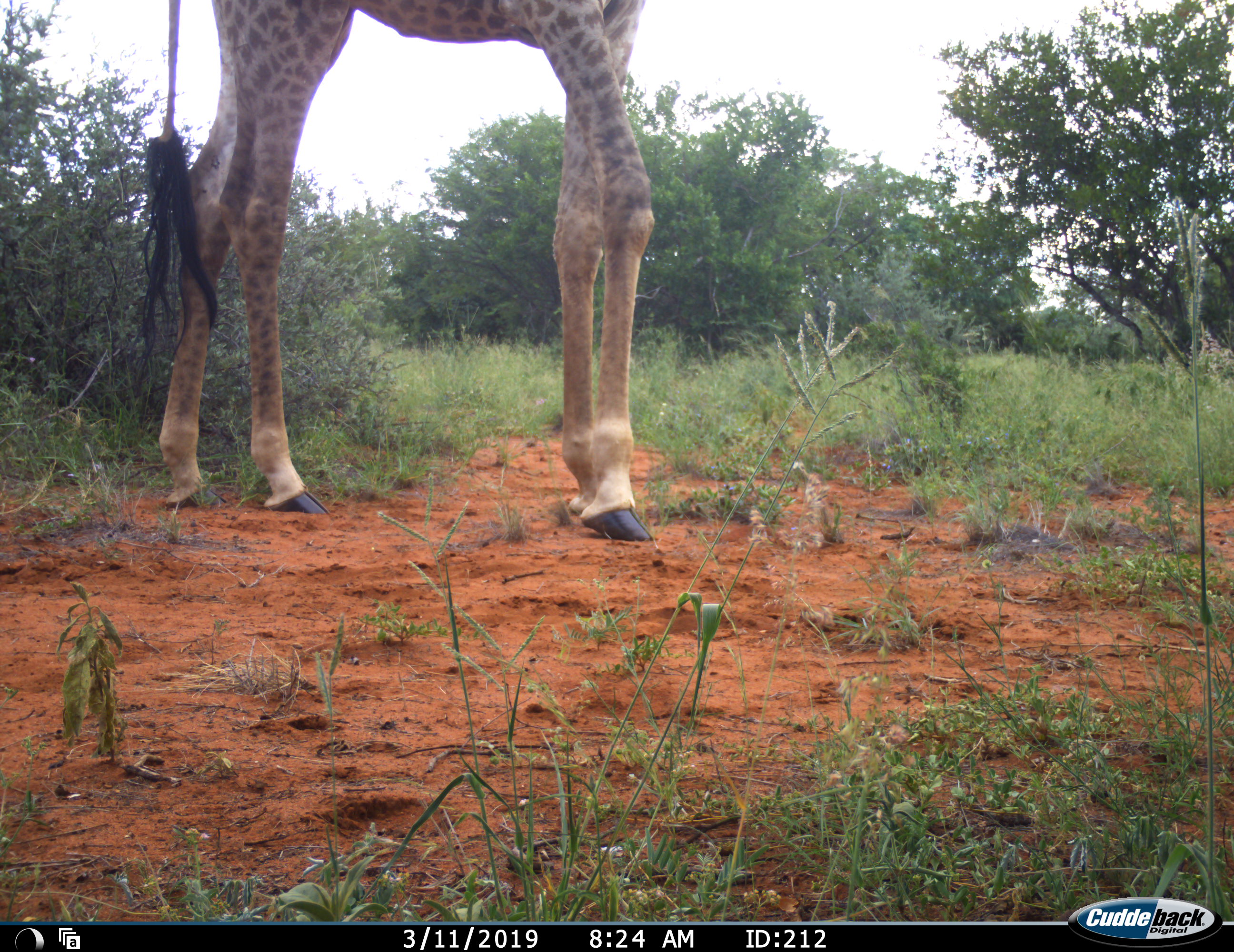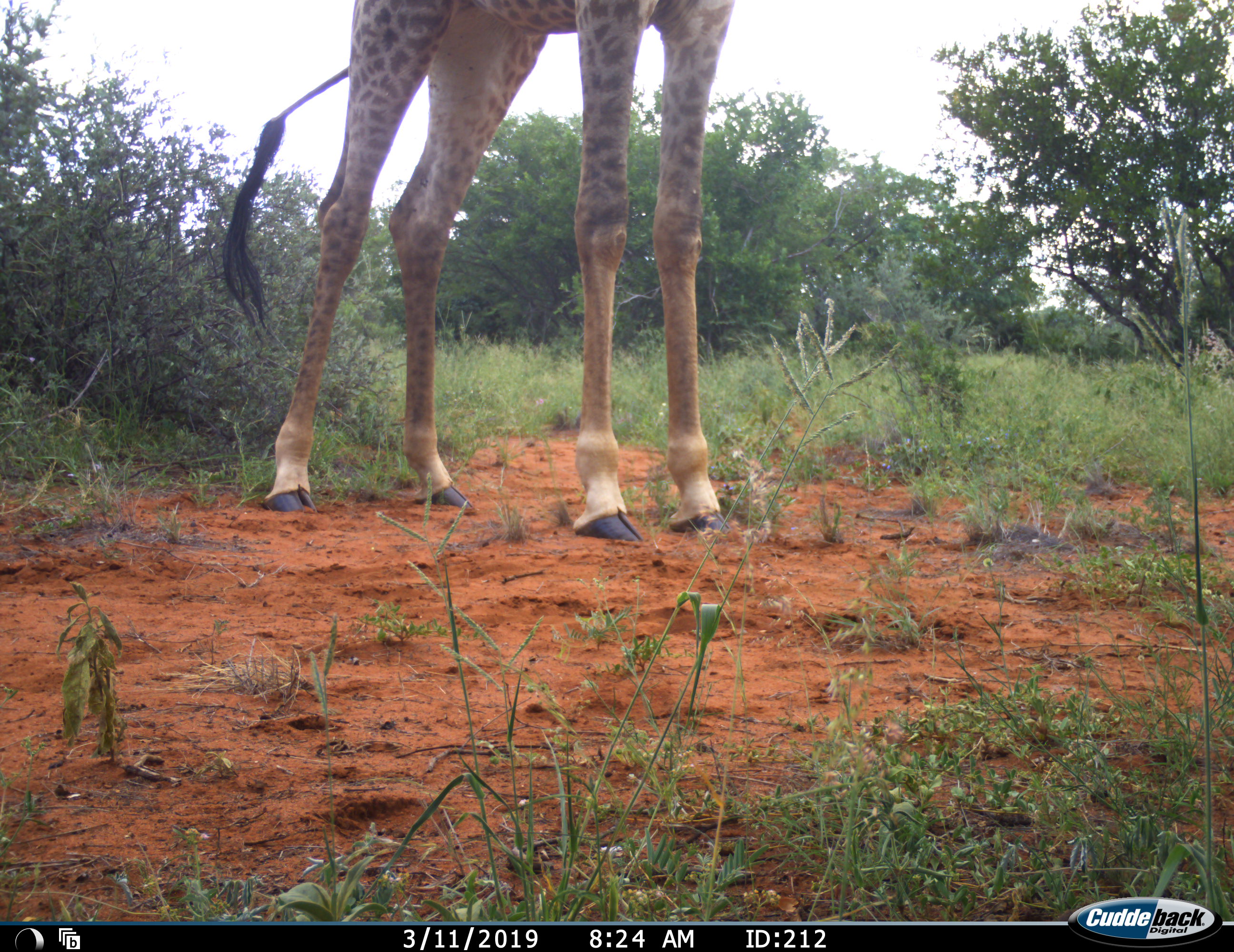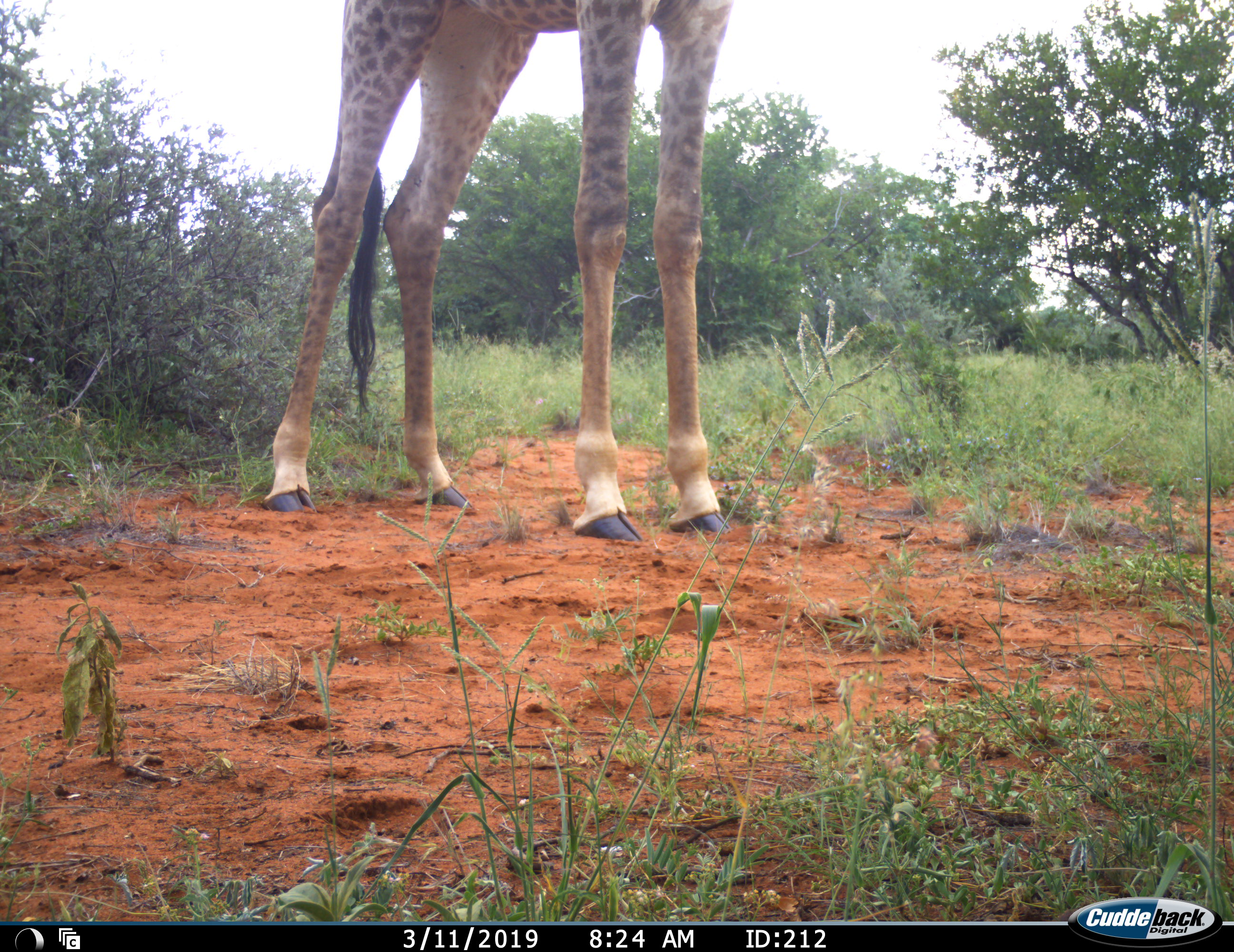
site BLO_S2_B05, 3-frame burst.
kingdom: Animalia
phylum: Chordata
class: Mammalia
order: Artiodactyla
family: Giraffidae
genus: Giraffa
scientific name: Giraffa camelopardalis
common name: giraffe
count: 1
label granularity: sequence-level